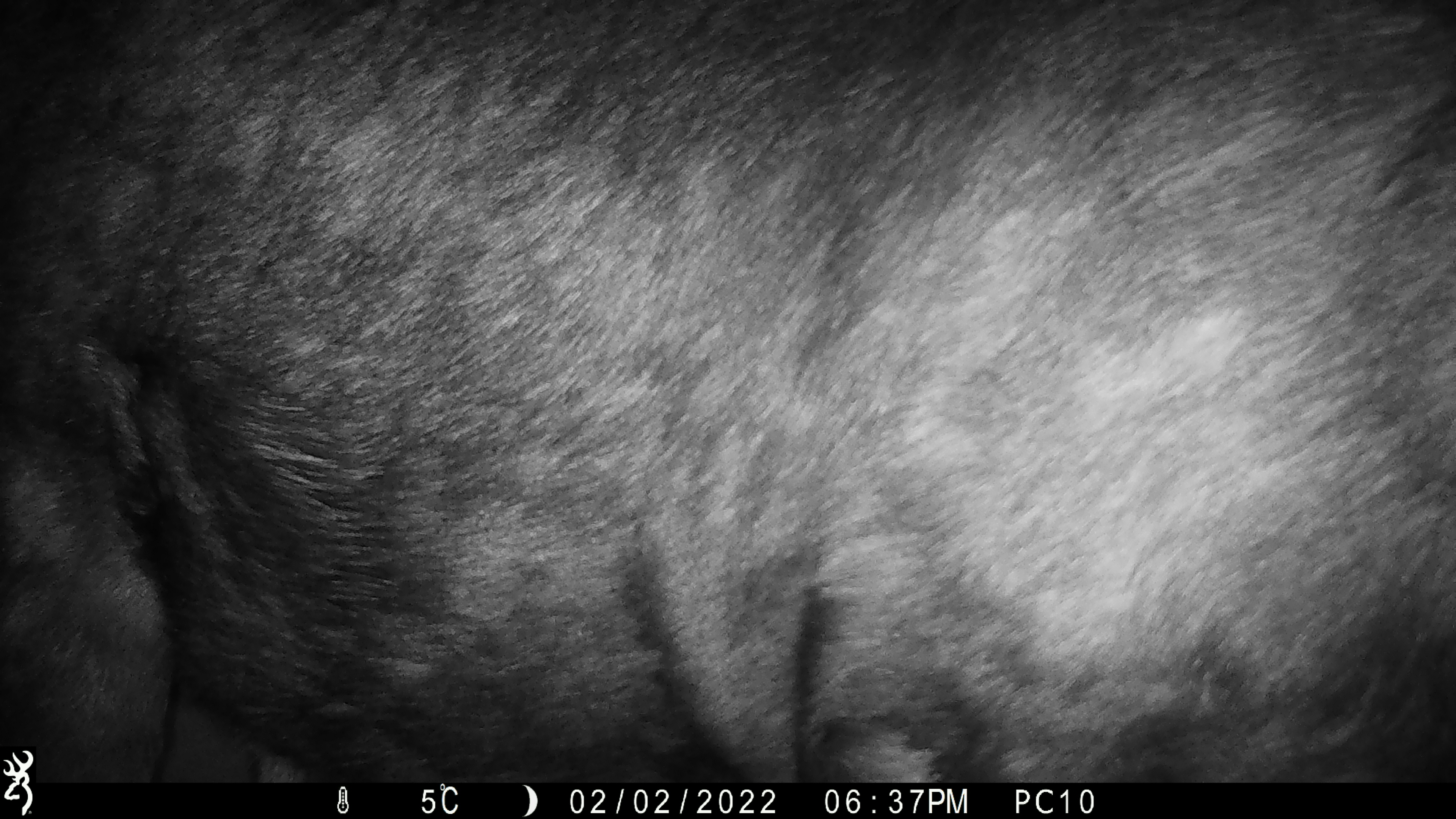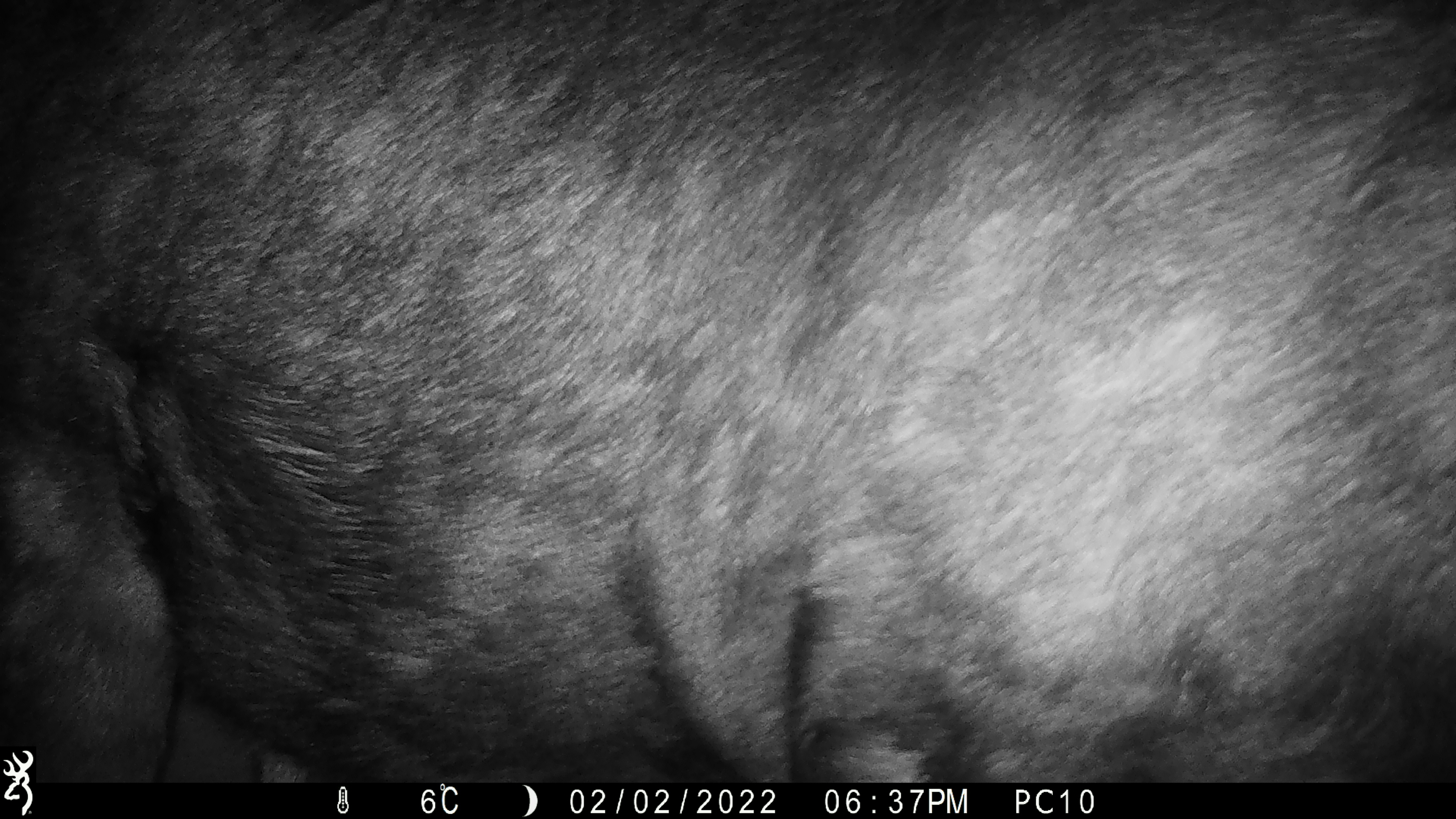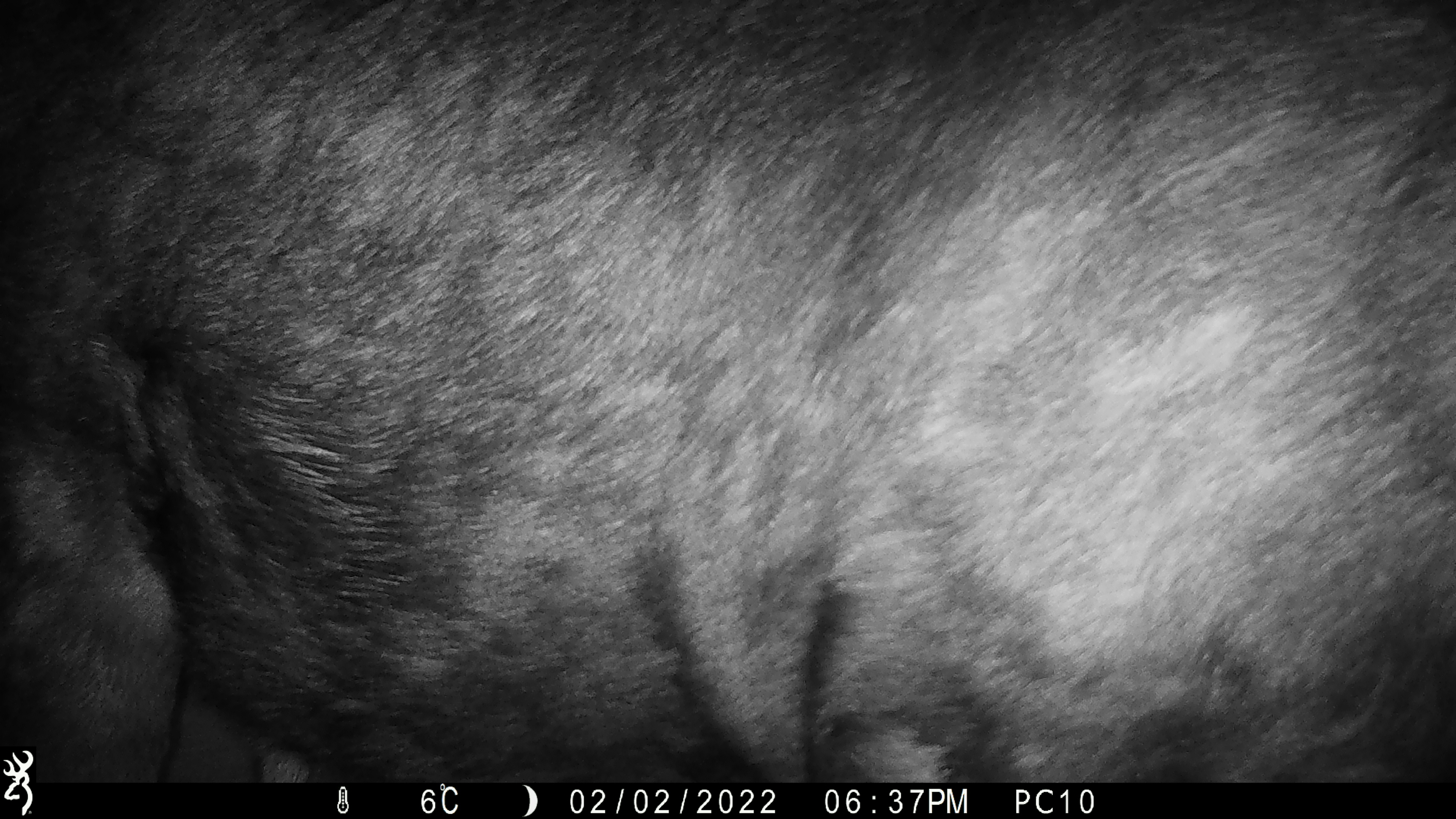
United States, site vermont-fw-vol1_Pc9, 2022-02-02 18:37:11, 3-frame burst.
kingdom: Animalia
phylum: Chordata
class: Mammalia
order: Artiodactyla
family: Cervidae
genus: Alces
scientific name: Alces alces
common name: moose